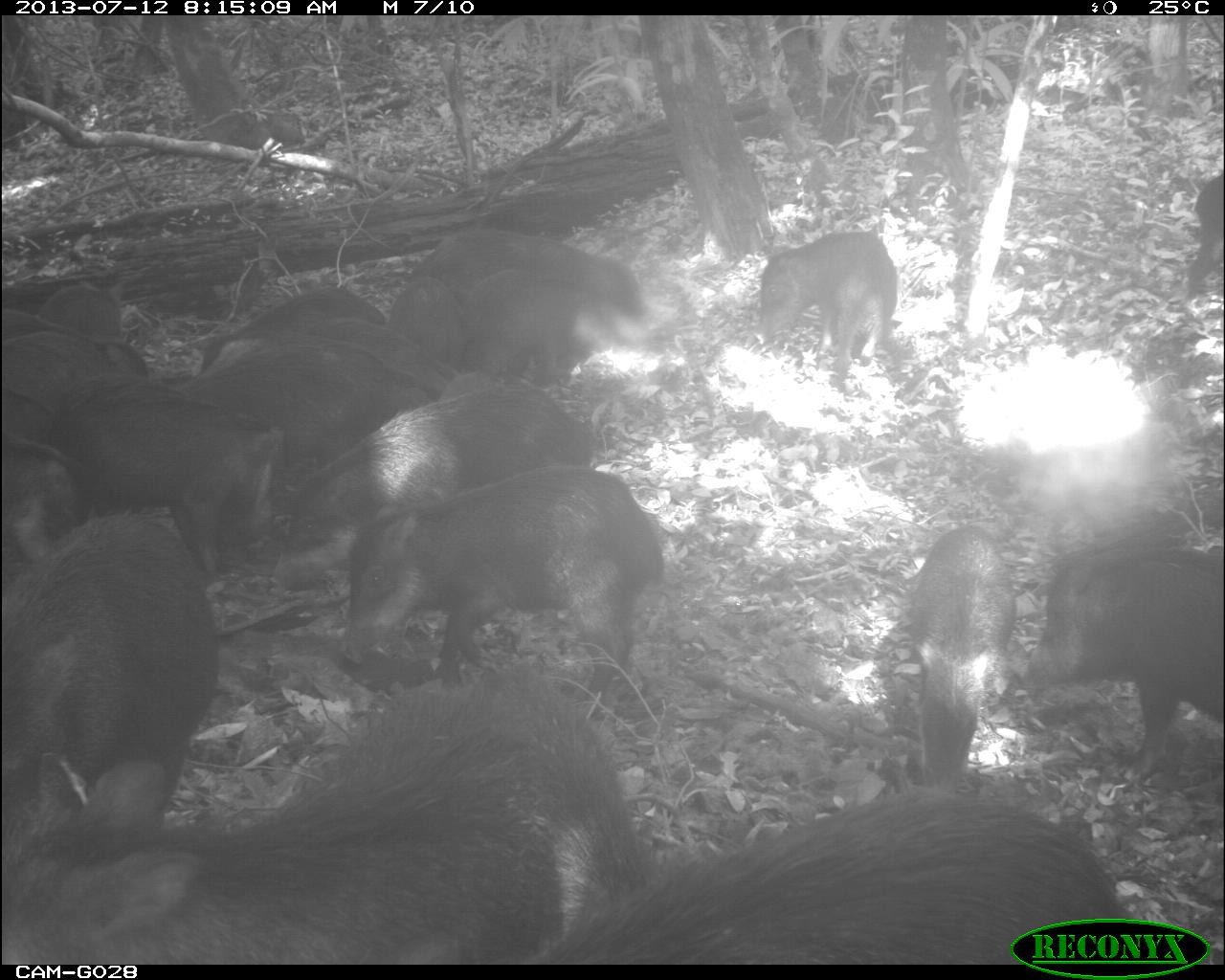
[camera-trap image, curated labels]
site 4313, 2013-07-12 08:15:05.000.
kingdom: Animalia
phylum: Chordata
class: Mammalia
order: Artiodactyla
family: Tayassuidae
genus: Tayassu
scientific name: Tayassu pecari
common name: white-lipped peccary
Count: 20.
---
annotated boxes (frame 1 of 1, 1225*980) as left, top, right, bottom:
group: 0, 161, 1225, 964